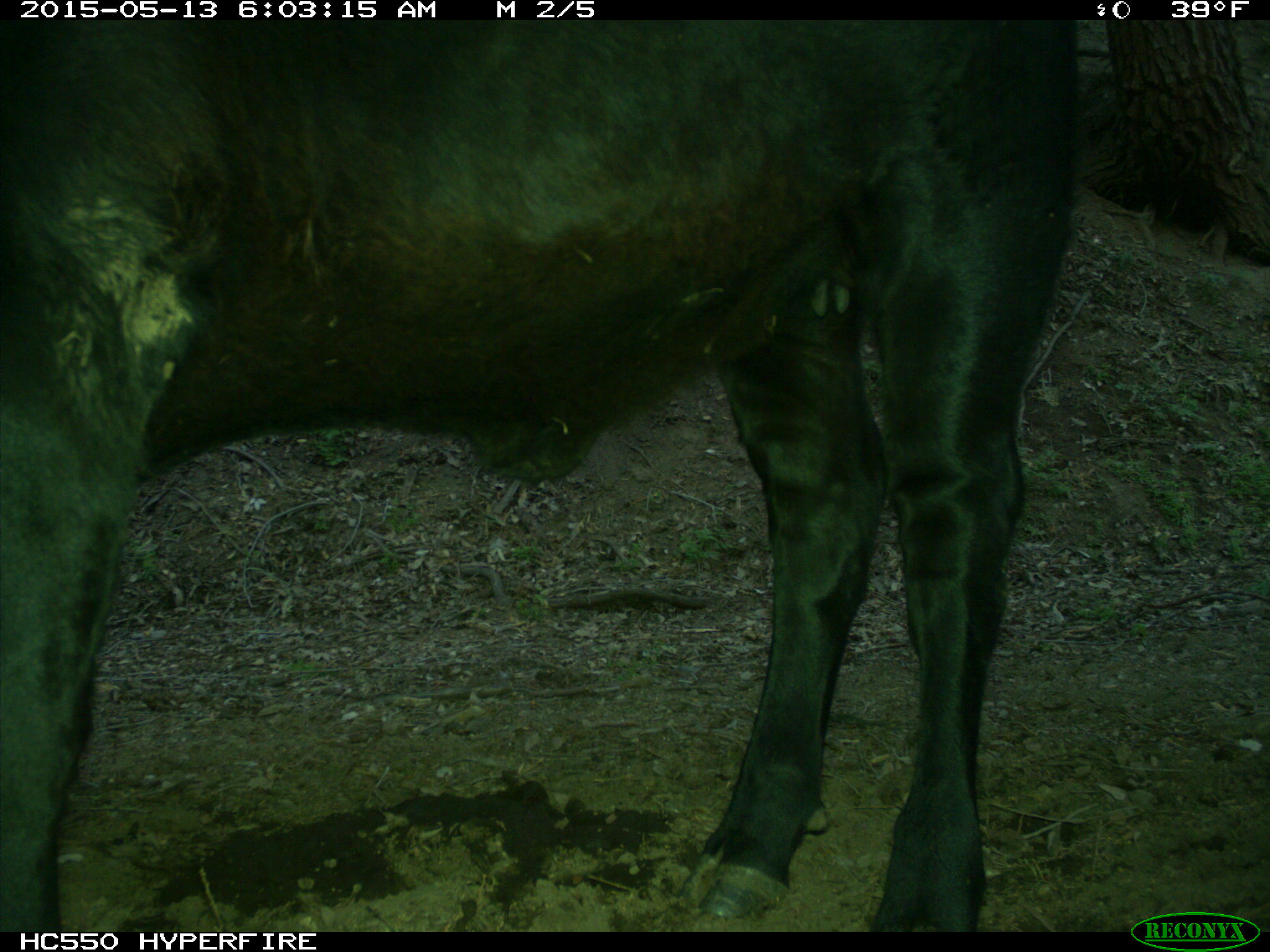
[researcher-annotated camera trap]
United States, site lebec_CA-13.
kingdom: Animalia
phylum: Chordata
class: Mammalia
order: Artiodactyla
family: Bovidae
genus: Bos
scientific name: Bos taurus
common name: domestic cow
Bos taurus (domestic cow).